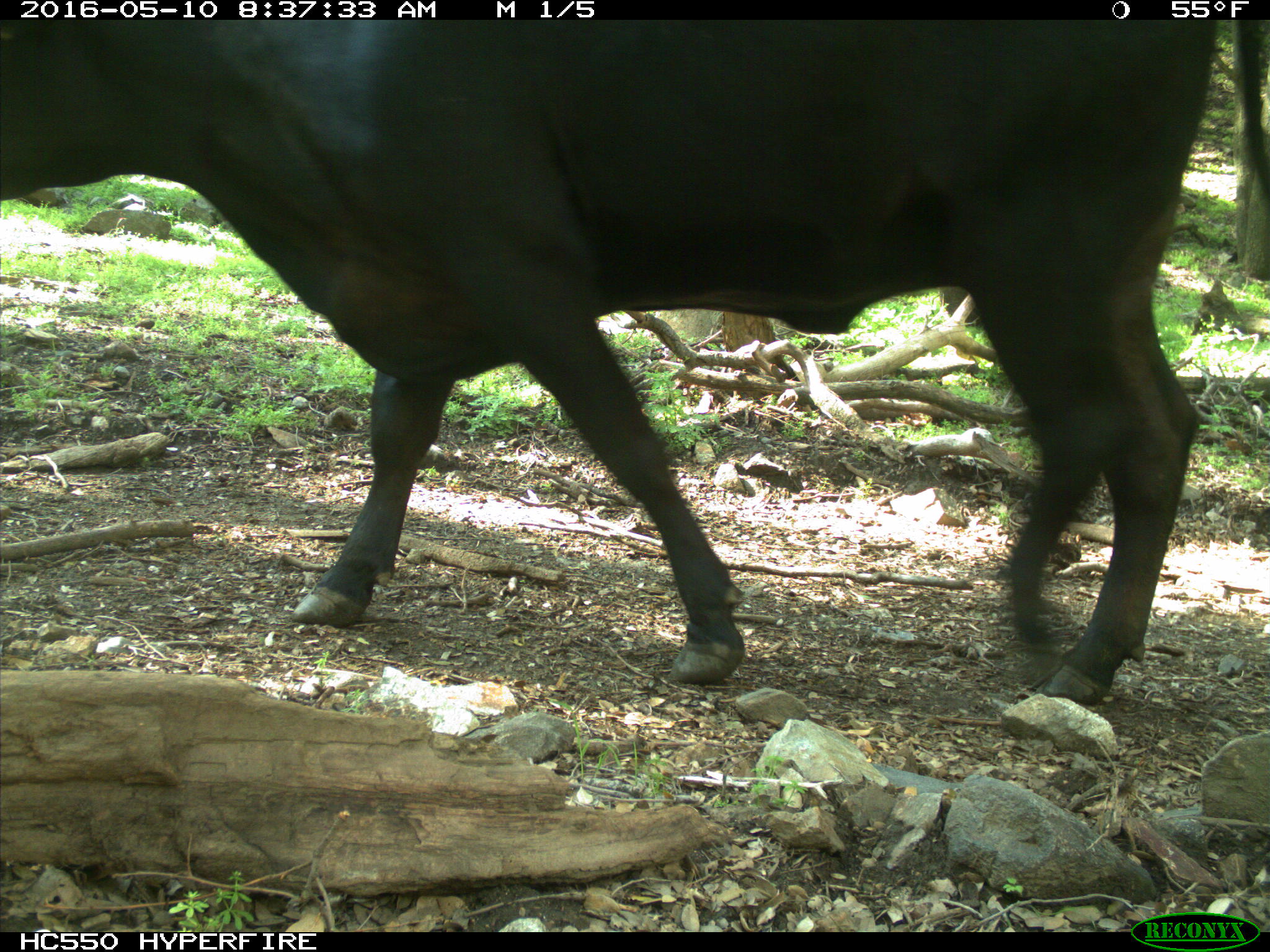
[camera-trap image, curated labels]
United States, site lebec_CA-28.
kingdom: Animalia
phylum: Chordata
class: Mammalia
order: Artiodactyla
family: Bovidae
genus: Bos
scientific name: Bos taurus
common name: domestic cow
Bos taurus (domestic cow).